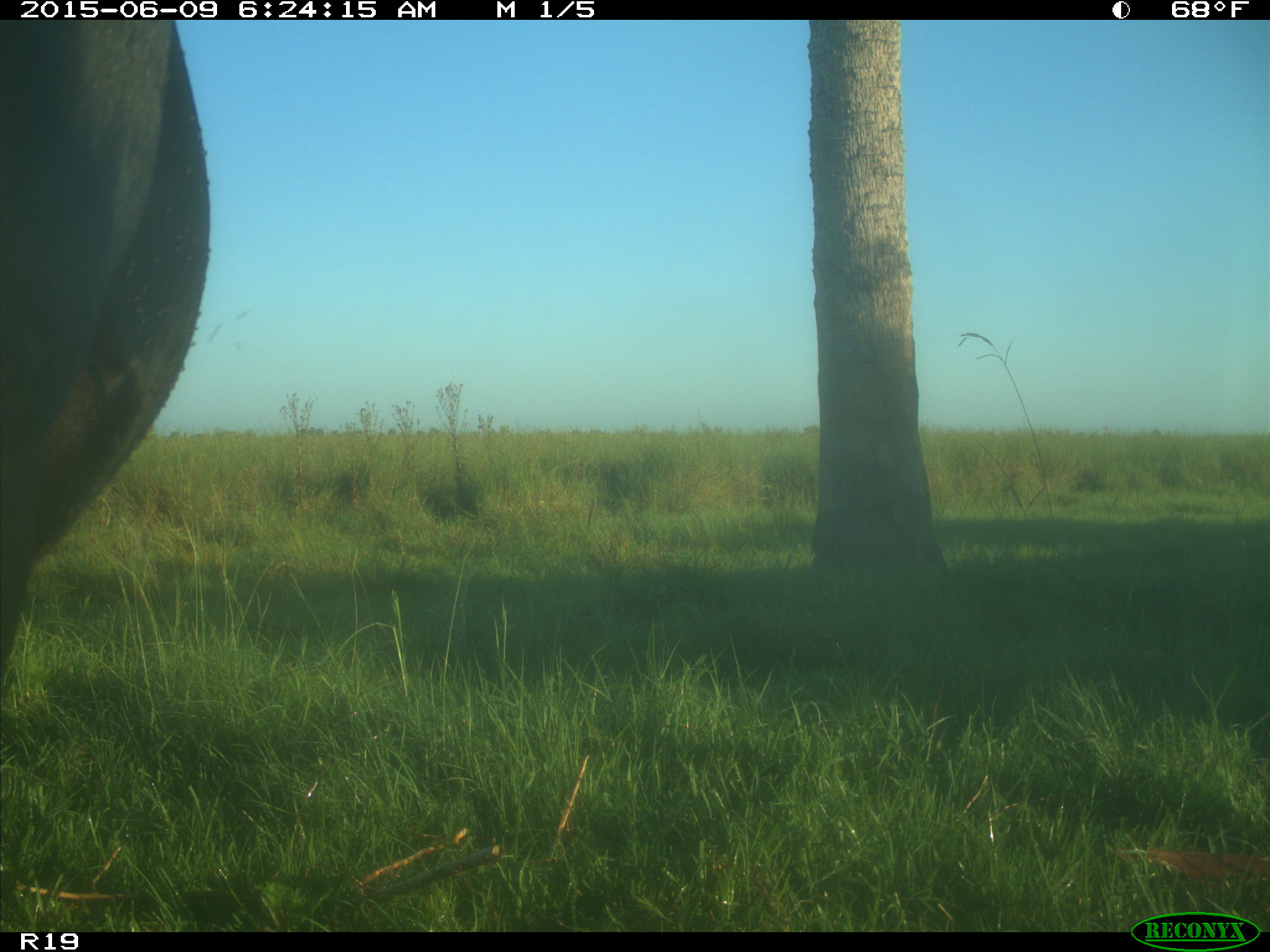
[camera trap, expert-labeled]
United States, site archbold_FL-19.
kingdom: Animalia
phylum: Chordata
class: Mammalia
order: Artiodactyla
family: Bovidae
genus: Bos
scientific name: Bos taurus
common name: domestic cow